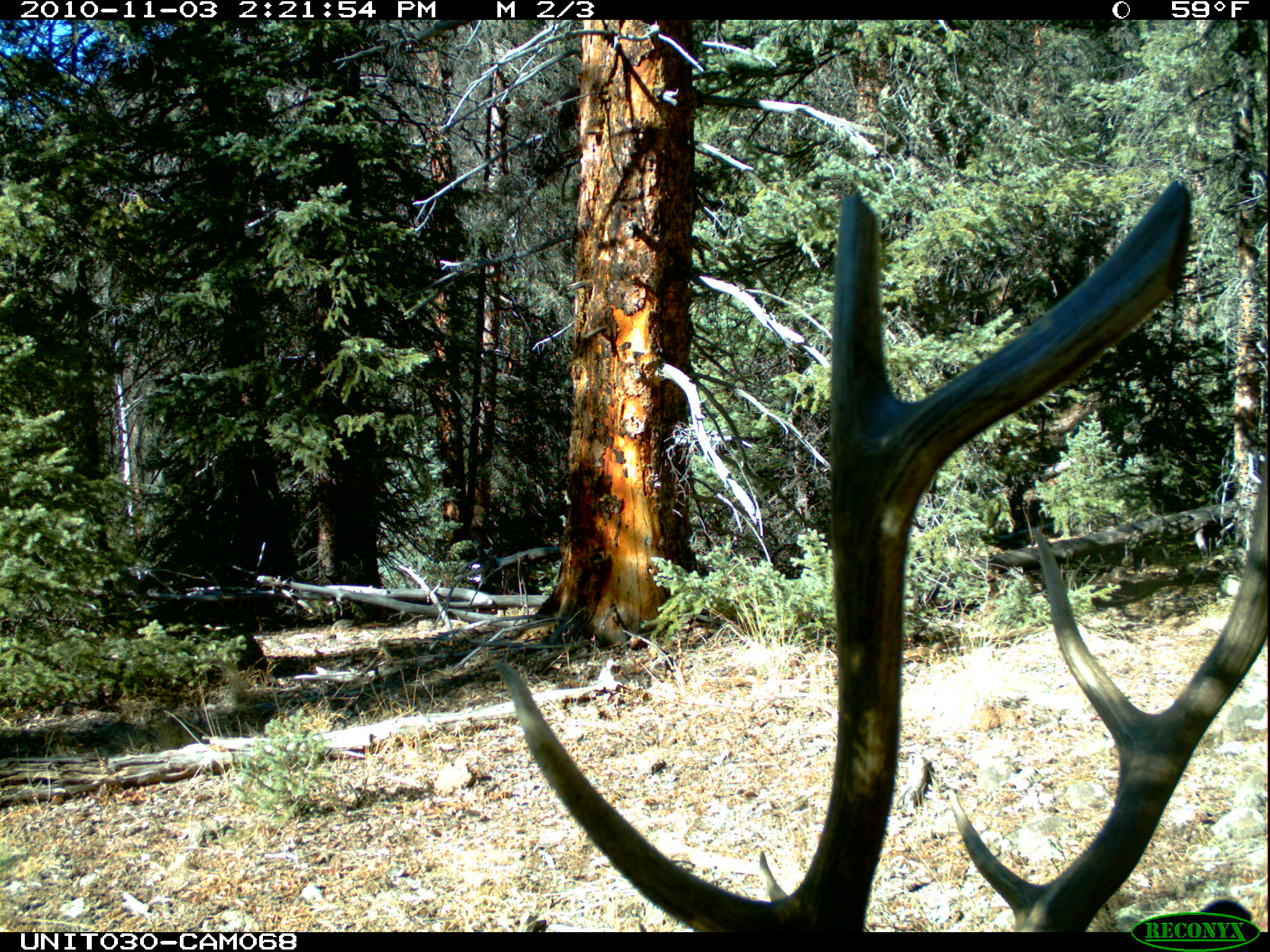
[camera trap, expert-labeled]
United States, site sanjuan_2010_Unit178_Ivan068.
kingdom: Animalia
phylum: Chordata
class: Mammalia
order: Artiodactyla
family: Cervidae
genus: Cervus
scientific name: Cervus elaphus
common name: red deer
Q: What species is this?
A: Cervus elaphus (red deer).